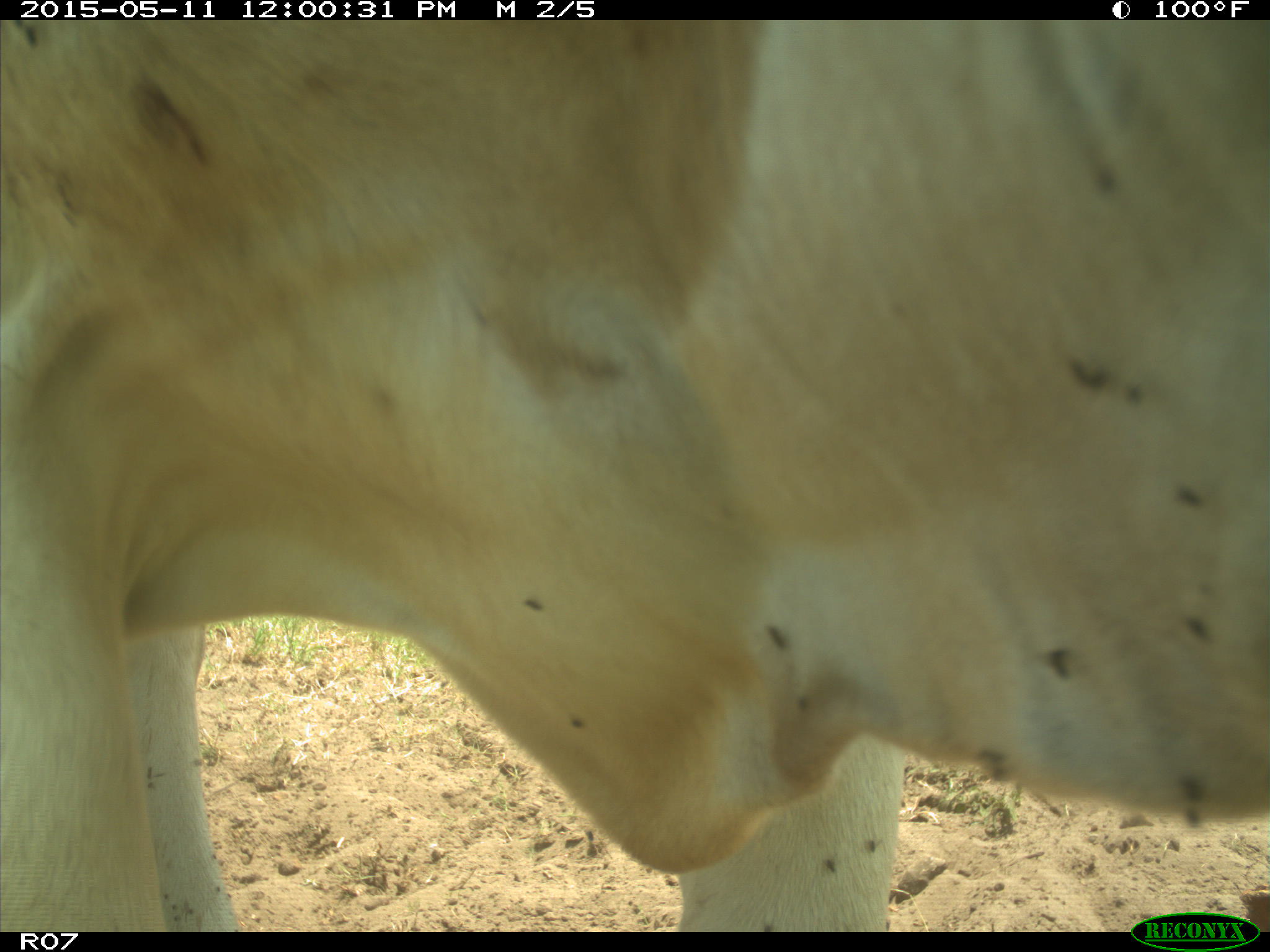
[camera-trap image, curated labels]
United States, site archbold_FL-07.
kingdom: Animalia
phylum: Chordata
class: Mammalia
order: Artiodactyla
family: Bovidae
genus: Bos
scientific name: Bos taurus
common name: domestic cow